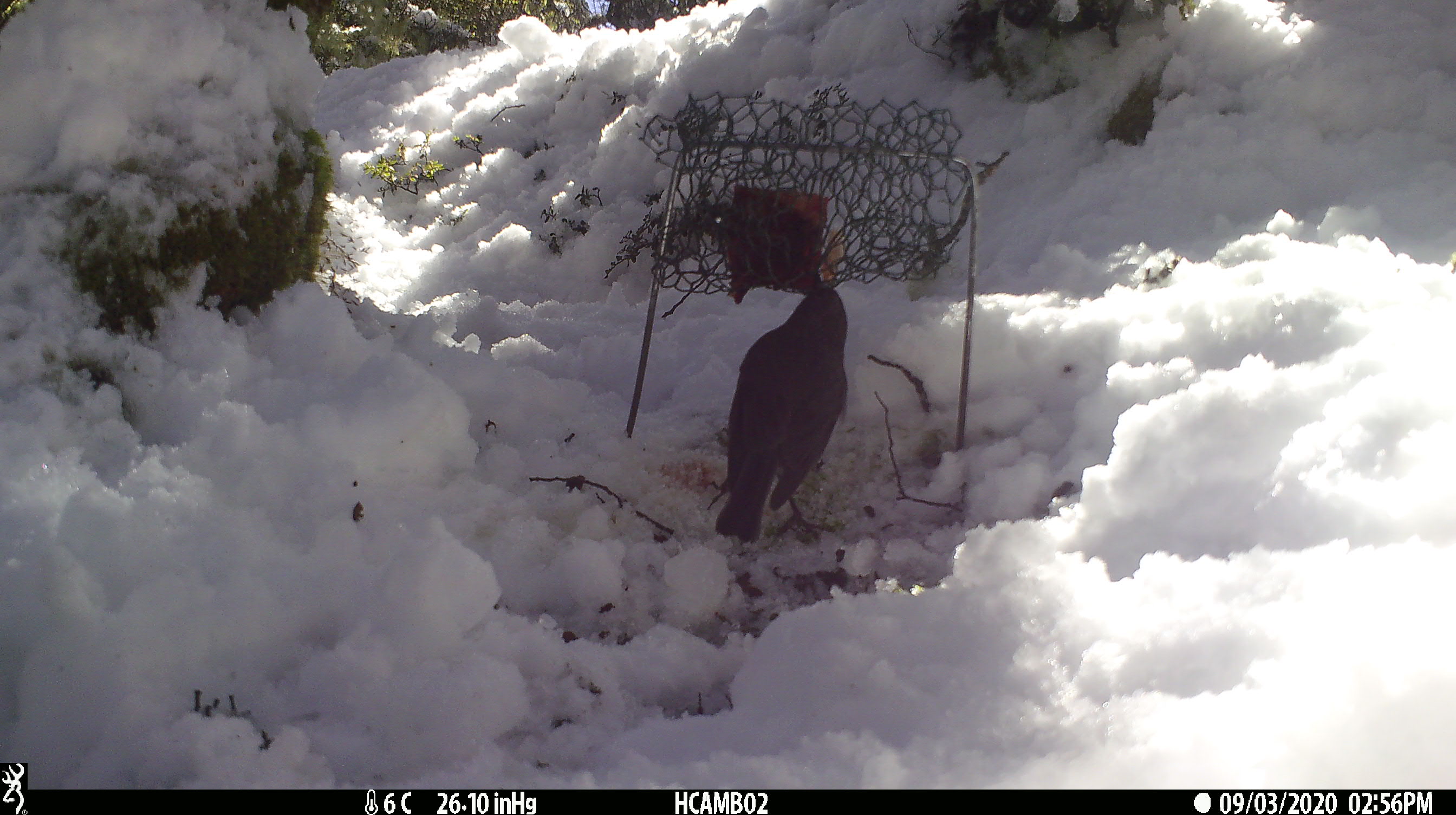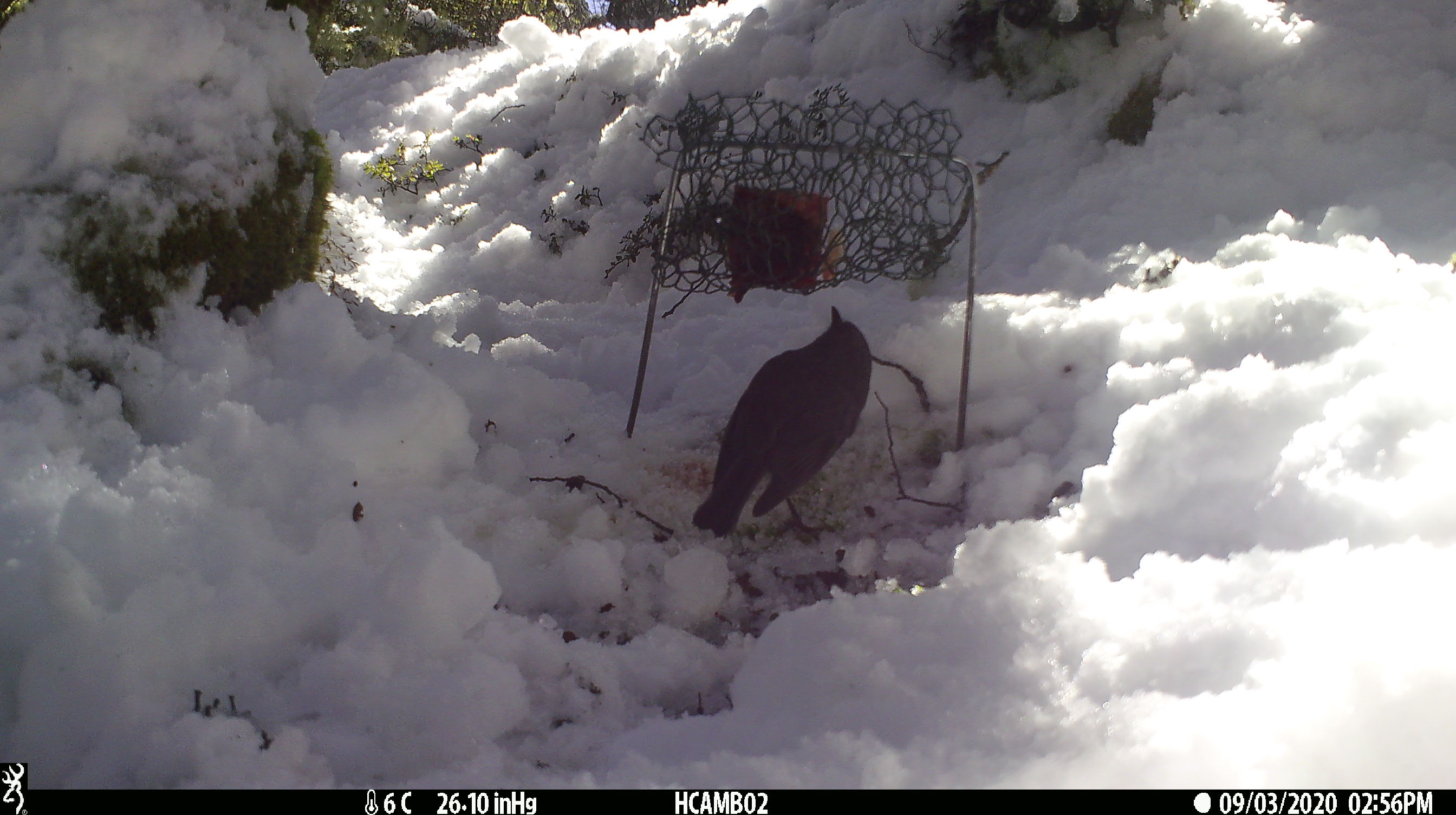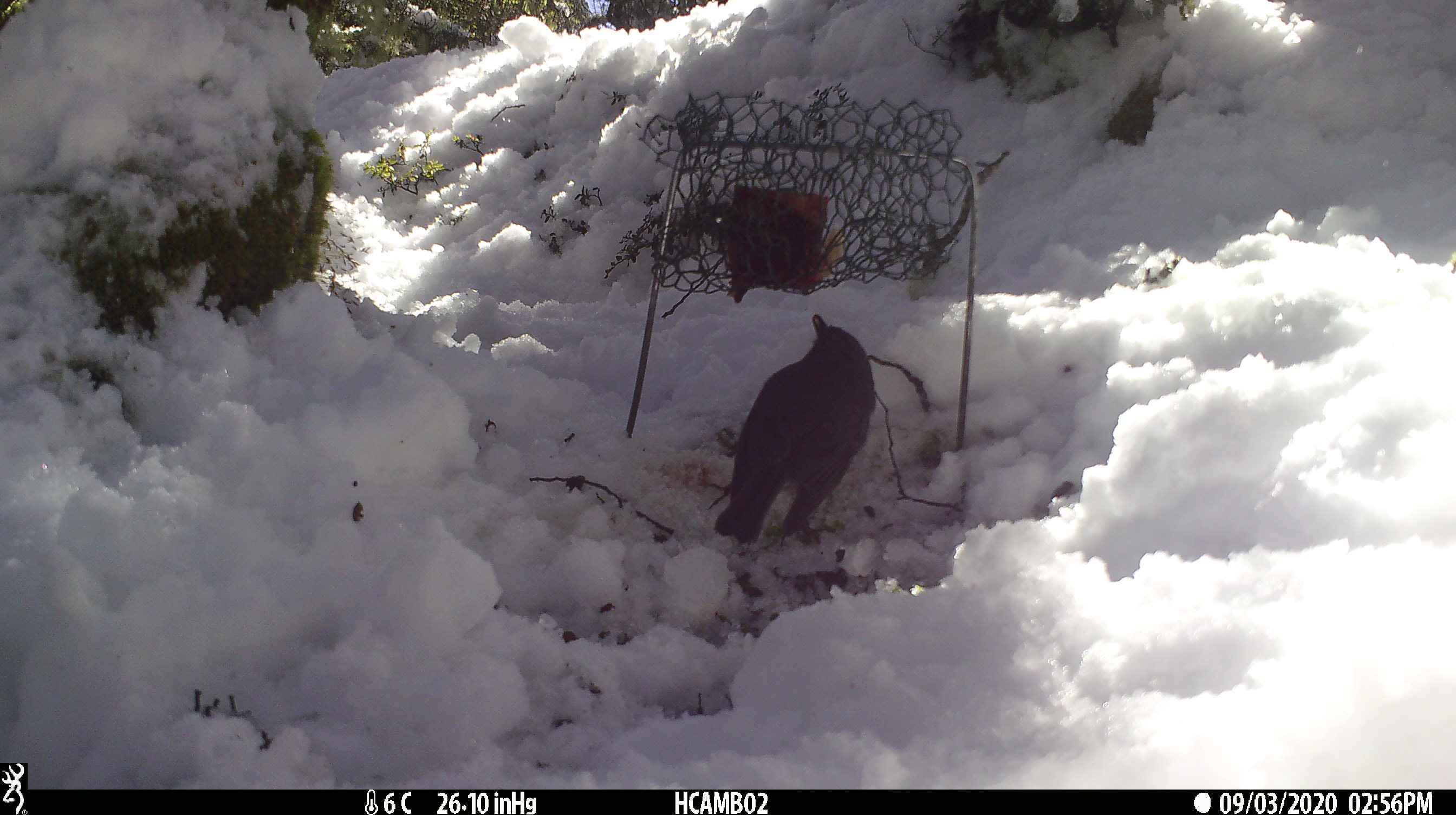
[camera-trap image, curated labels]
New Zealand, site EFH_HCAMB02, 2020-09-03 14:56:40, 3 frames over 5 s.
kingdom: Animalia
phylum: Chordata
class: Aves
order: Passeriformes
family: Petroicidae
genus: Petroica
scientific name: Petroica australis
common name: new zealand robin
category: robin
Robin (new zealand robin) (Petroica australis).